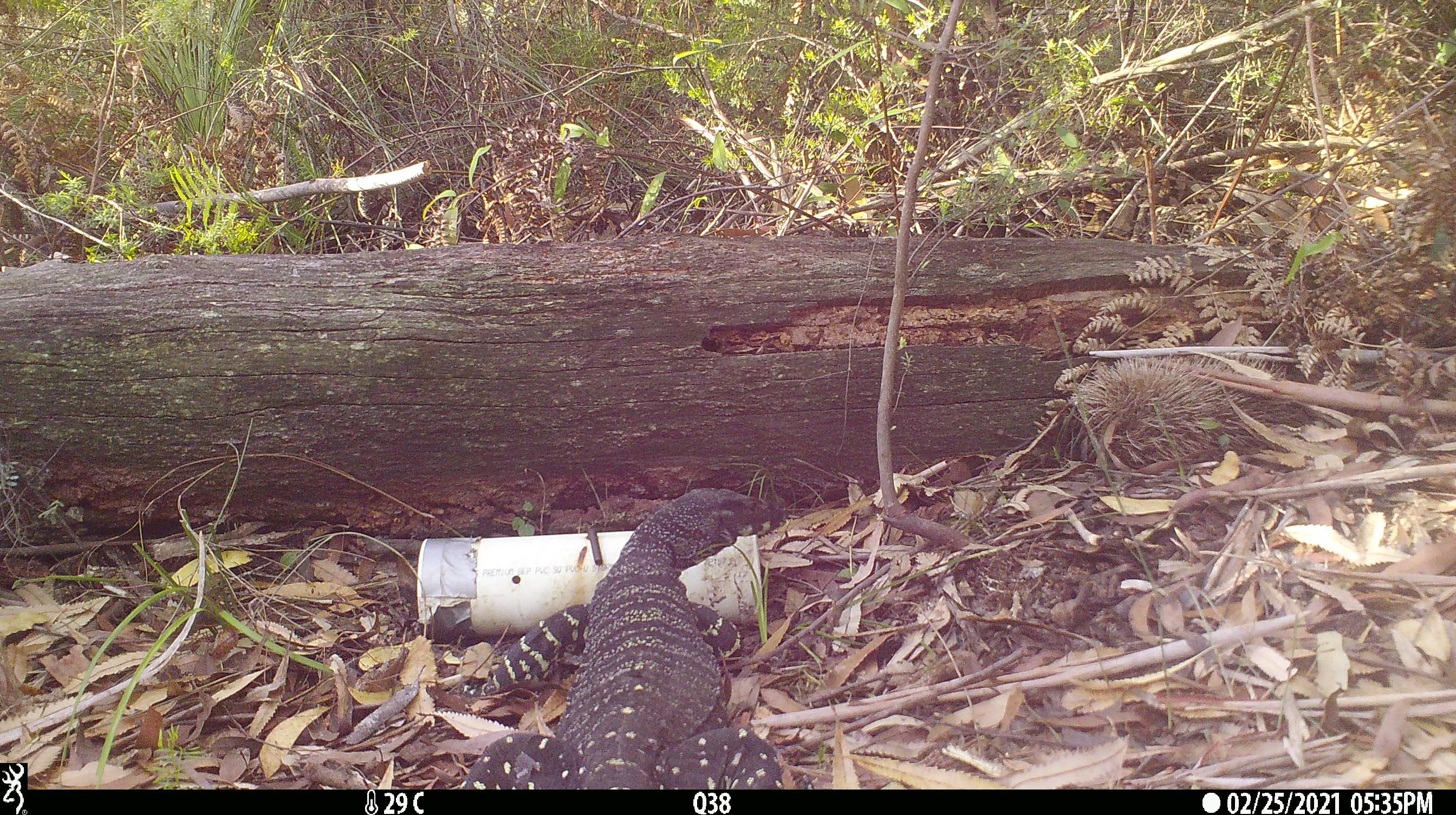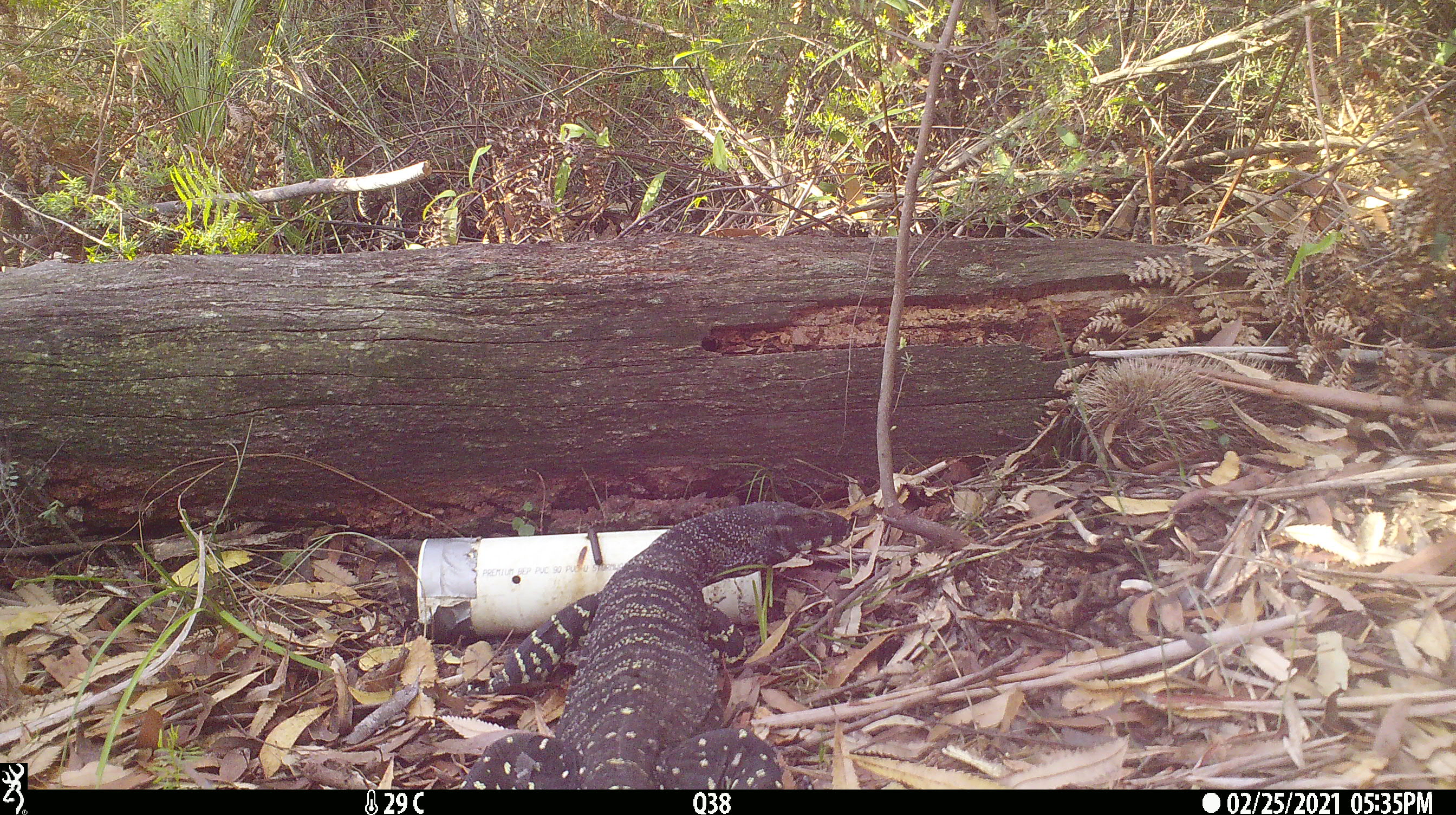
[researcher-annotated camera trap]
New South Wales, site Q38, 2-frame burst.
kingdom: Animalia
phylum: Chordata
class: Reptilia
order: Squamata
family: Varanidae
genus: Varanus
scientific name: Varanus varius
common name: lace monitor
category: goanna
Goanna (lace monitor) (Varanus varius).